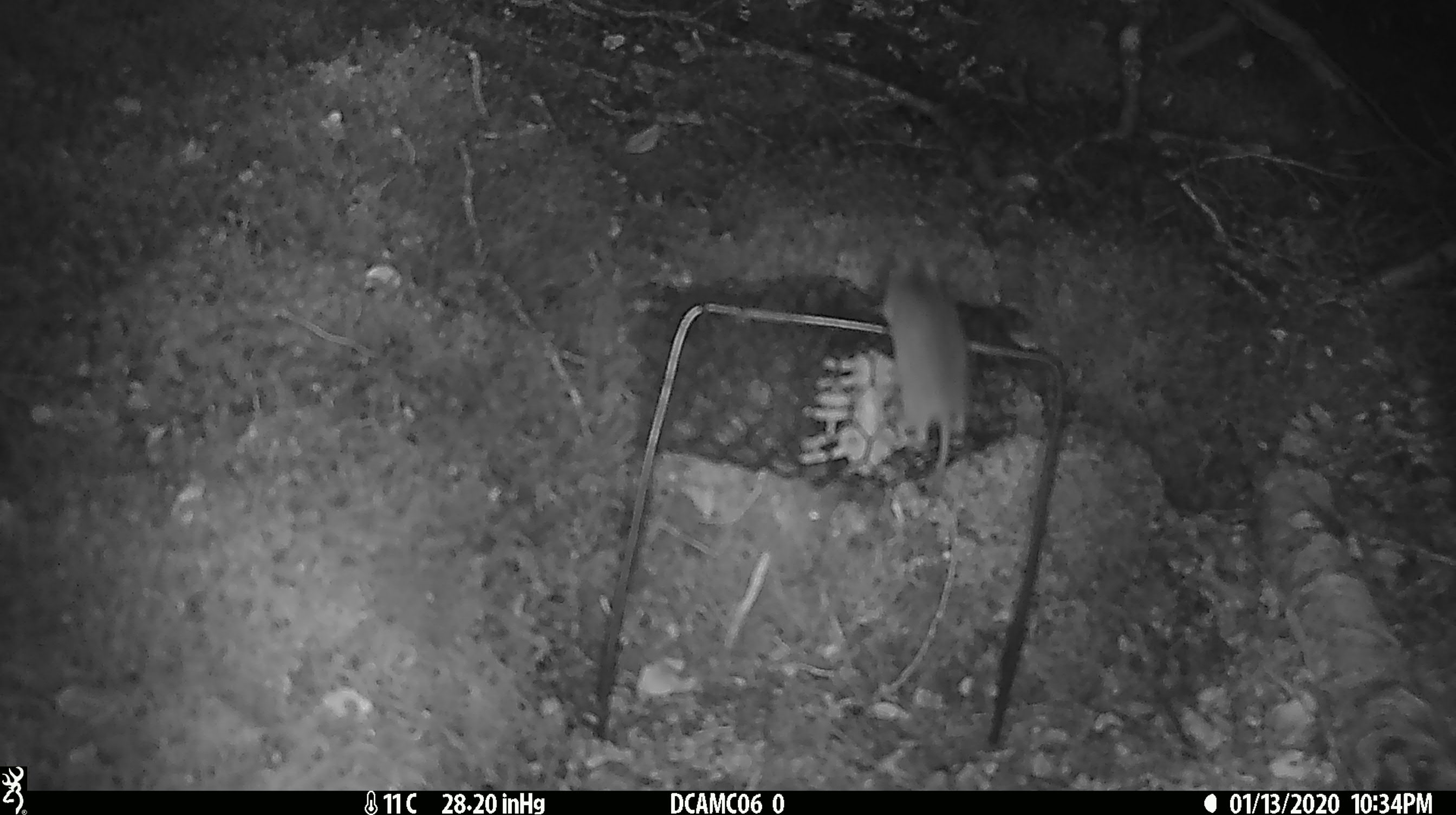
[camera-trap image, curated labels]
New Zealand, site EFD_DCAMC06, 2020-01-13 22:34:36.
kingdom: Animalia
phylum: Chordata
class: Mammalia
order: Rodentia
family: Muridae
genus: Mus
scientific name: Mus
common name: mouse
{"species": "mouse (Mus)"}